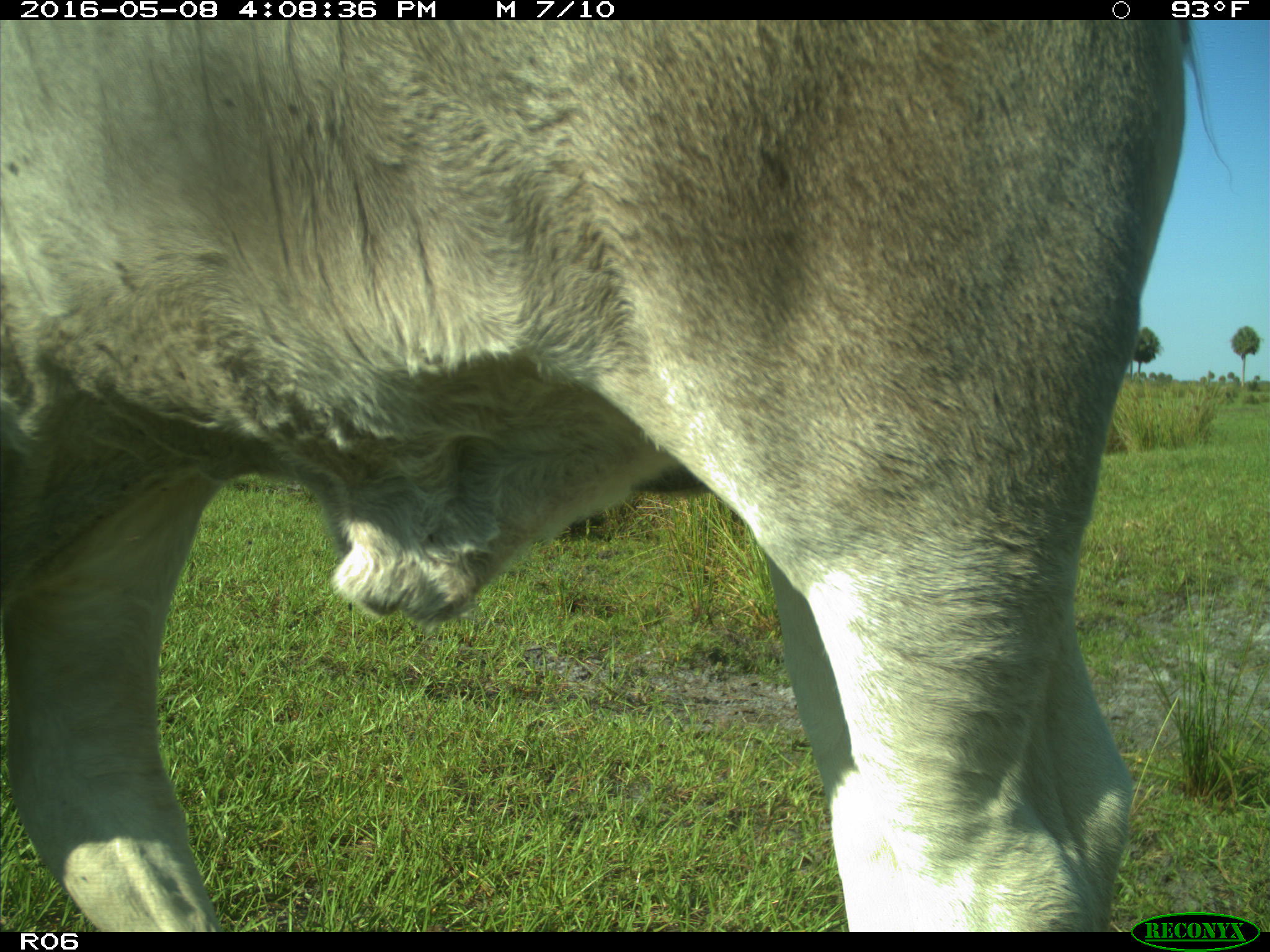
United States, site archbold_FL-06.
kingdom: Animalia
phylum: Chordata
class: Mammalia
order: Artiodactyla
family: Bovidae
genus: Bos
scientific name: Bos taurus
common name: domestic cow